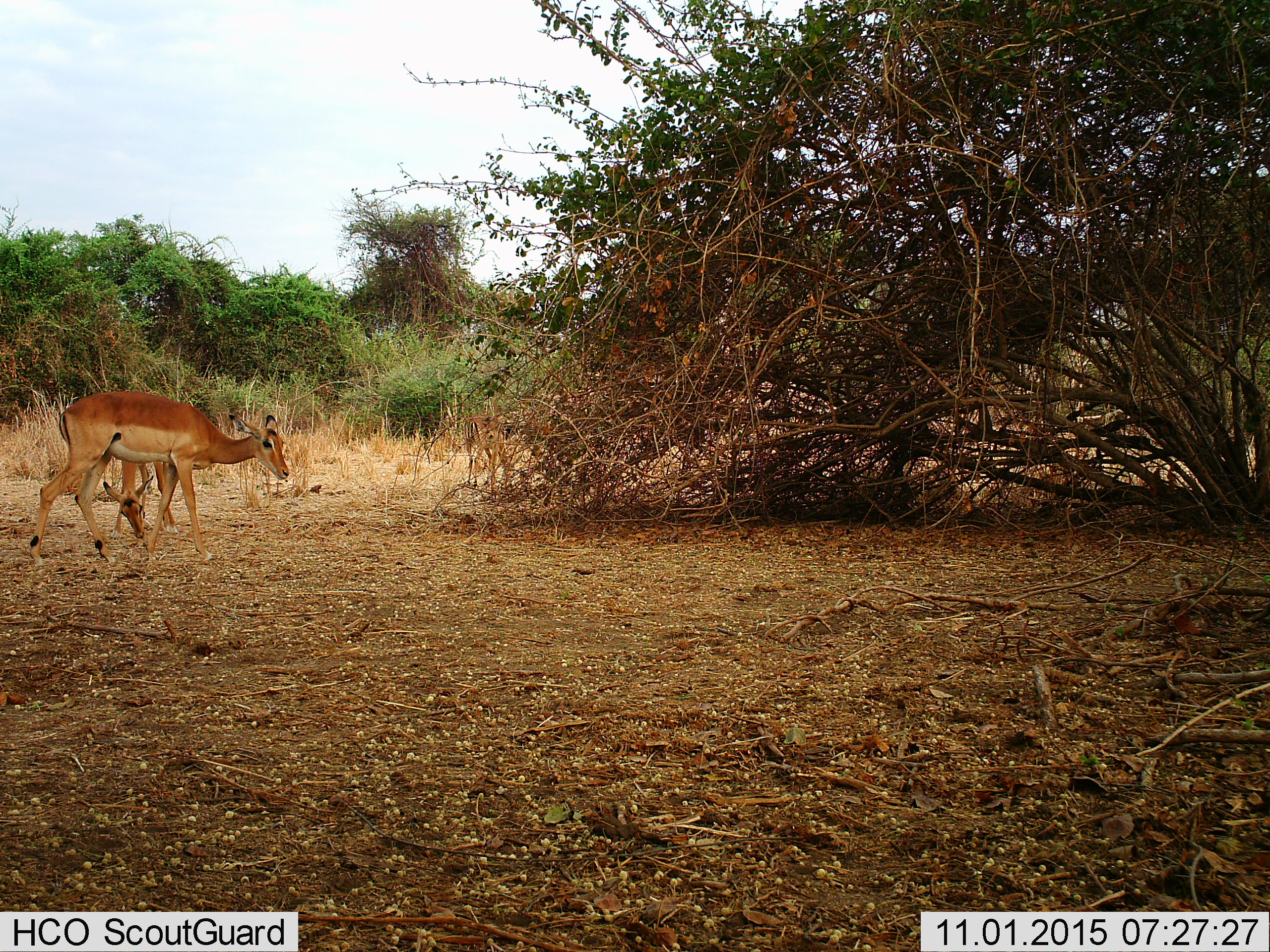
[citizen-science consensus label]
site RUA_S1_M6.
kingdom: Animalia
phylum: Chordata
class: Mammalia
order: Artiodactyla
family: Bovidae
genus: Aepyceros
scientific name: Aepyceros melampus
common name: impala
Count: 3.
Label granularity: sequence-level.